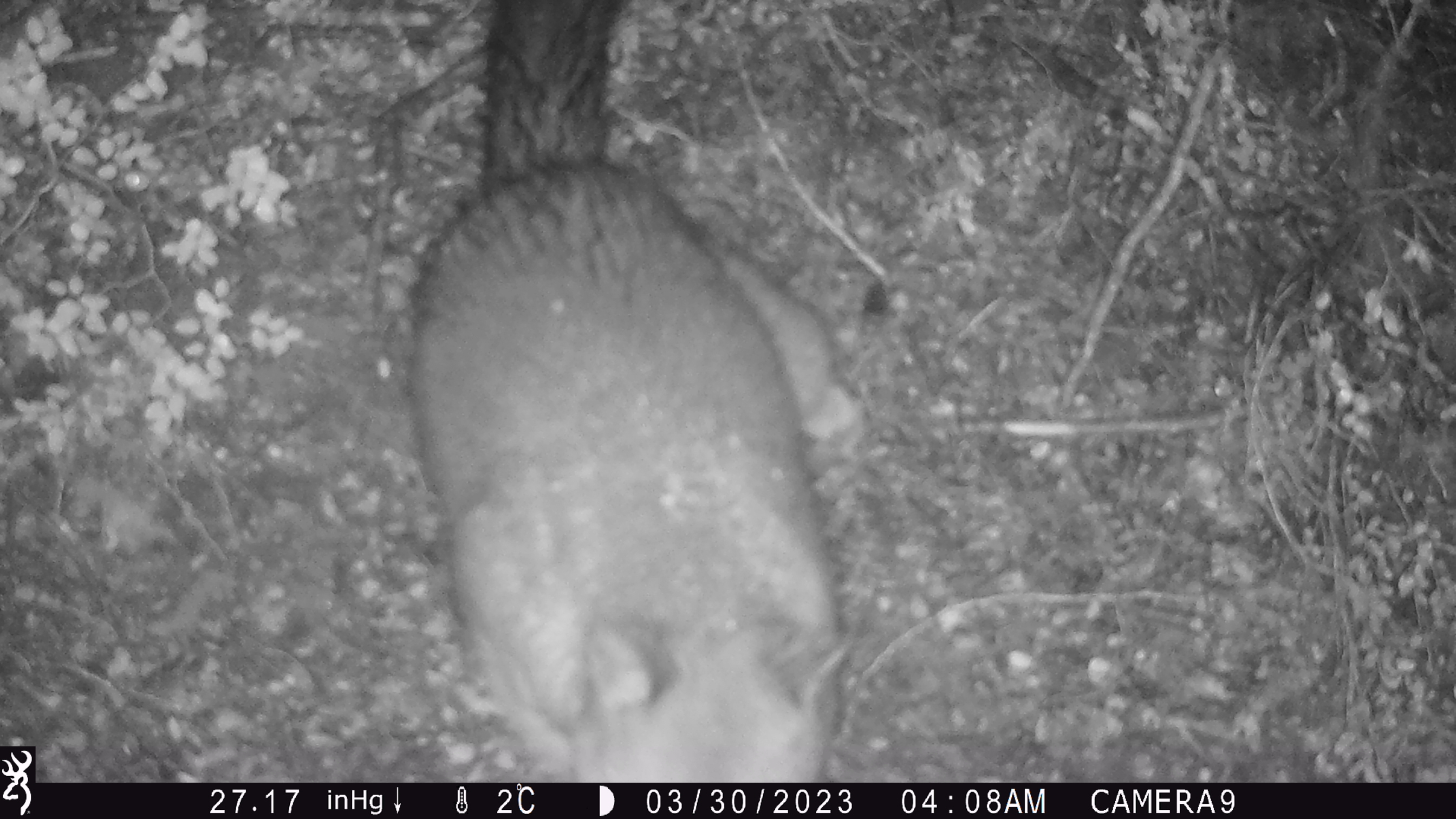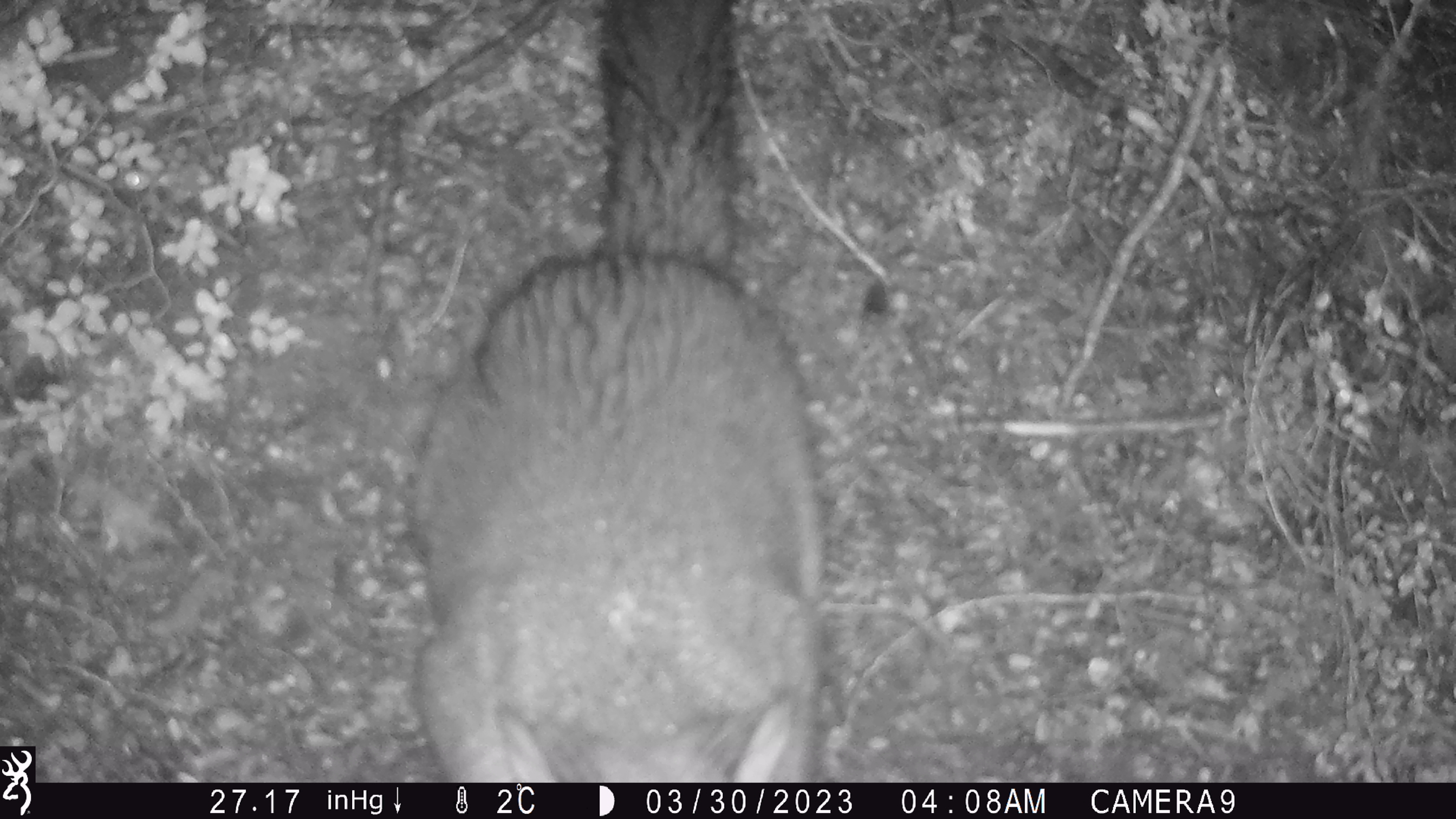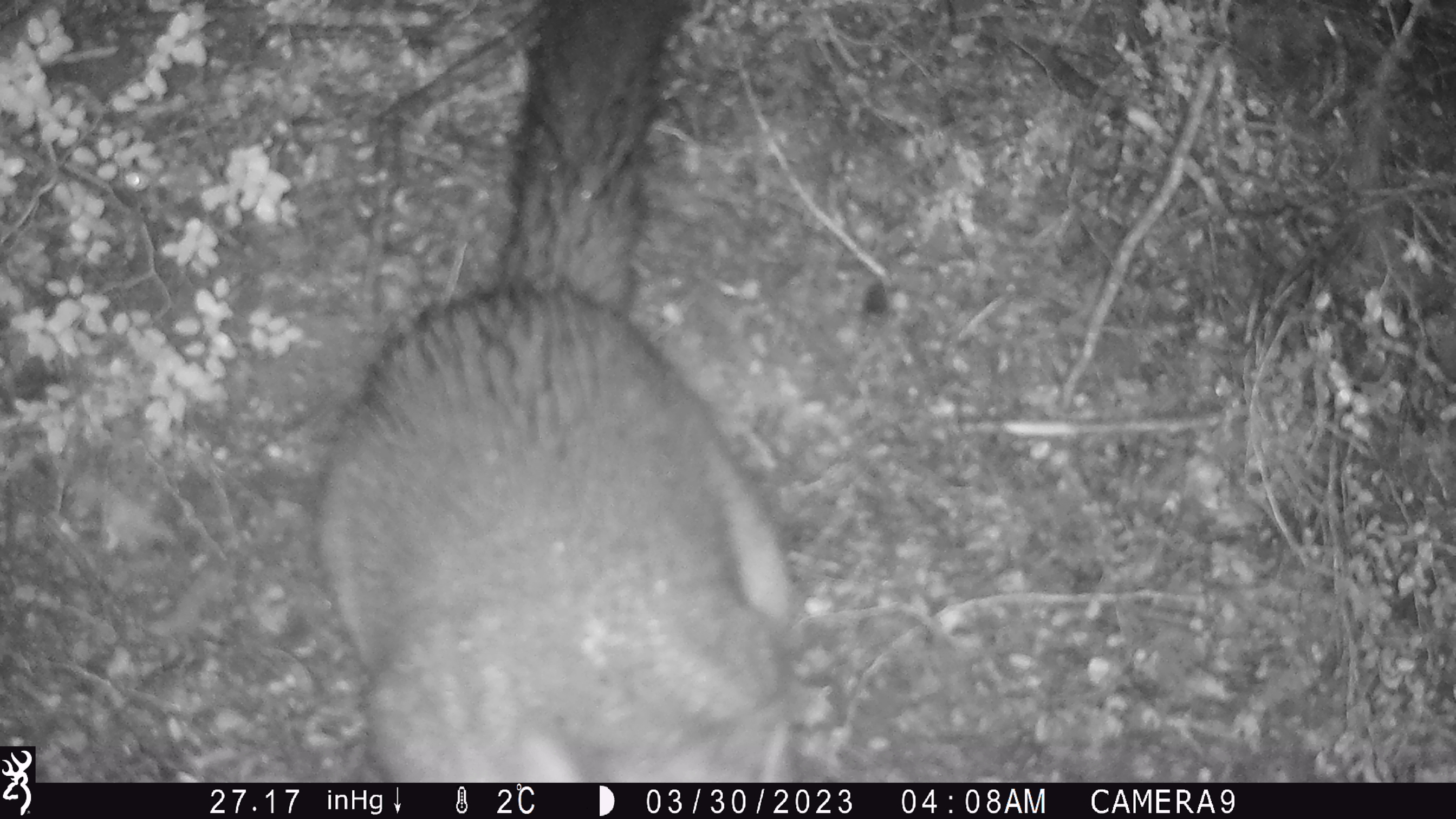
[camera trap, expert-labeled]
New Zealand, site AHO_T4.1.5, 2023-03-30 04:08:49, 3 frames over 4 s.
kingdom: Animalia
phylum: Chordata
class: Mammalia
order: Carnivora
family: Mustelidae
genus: Mustela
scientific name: Mustela erminea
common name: stoat